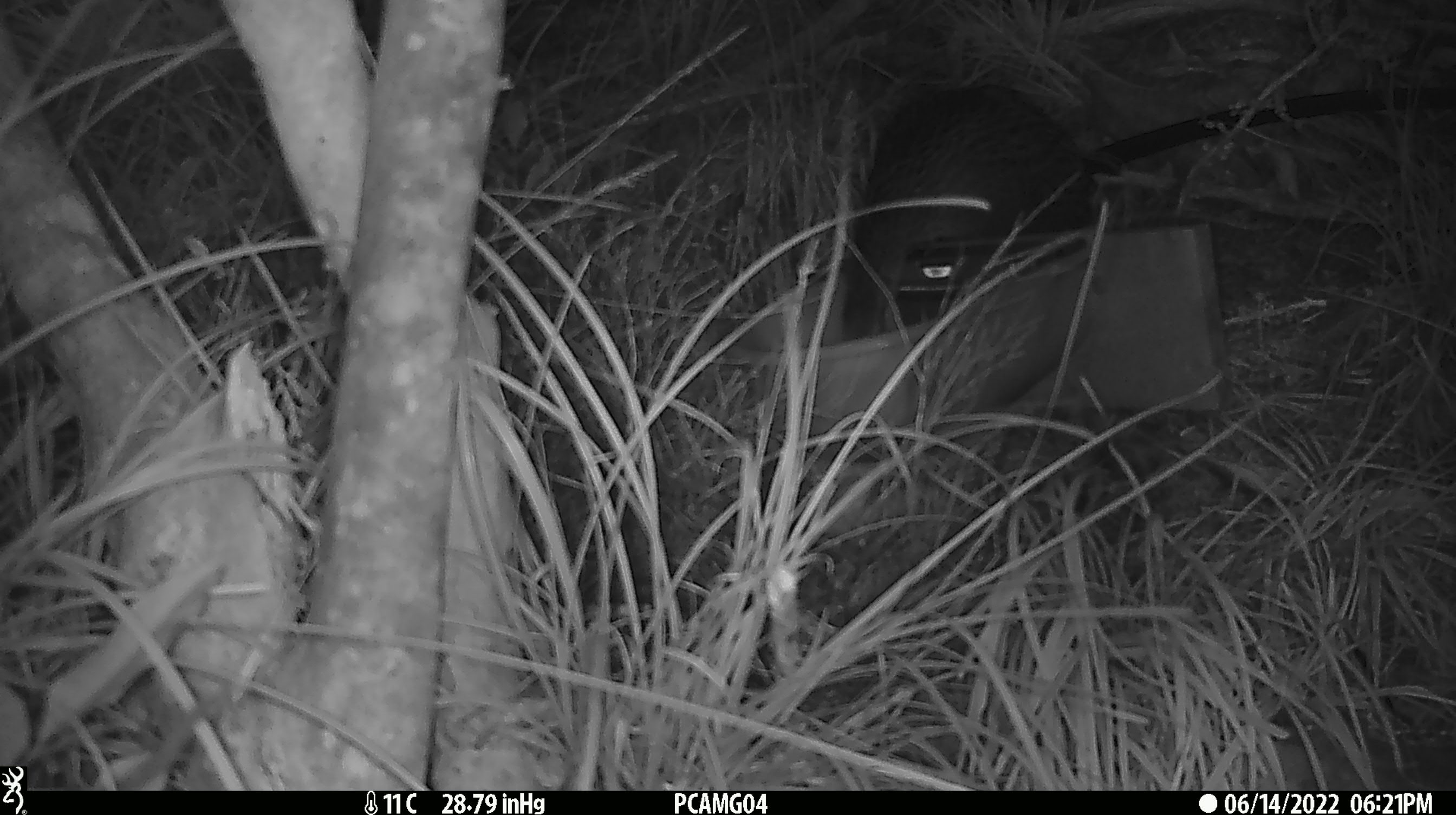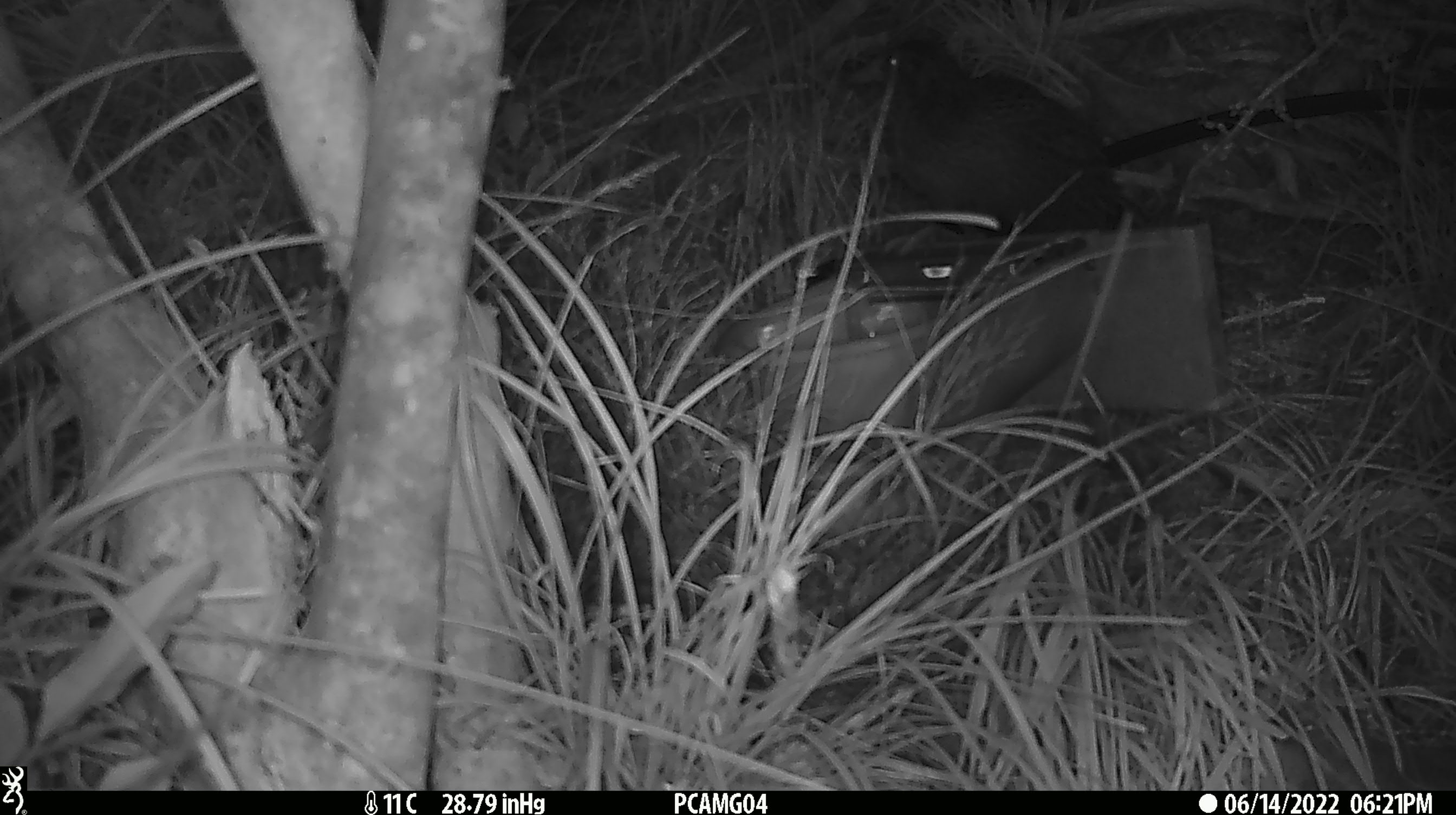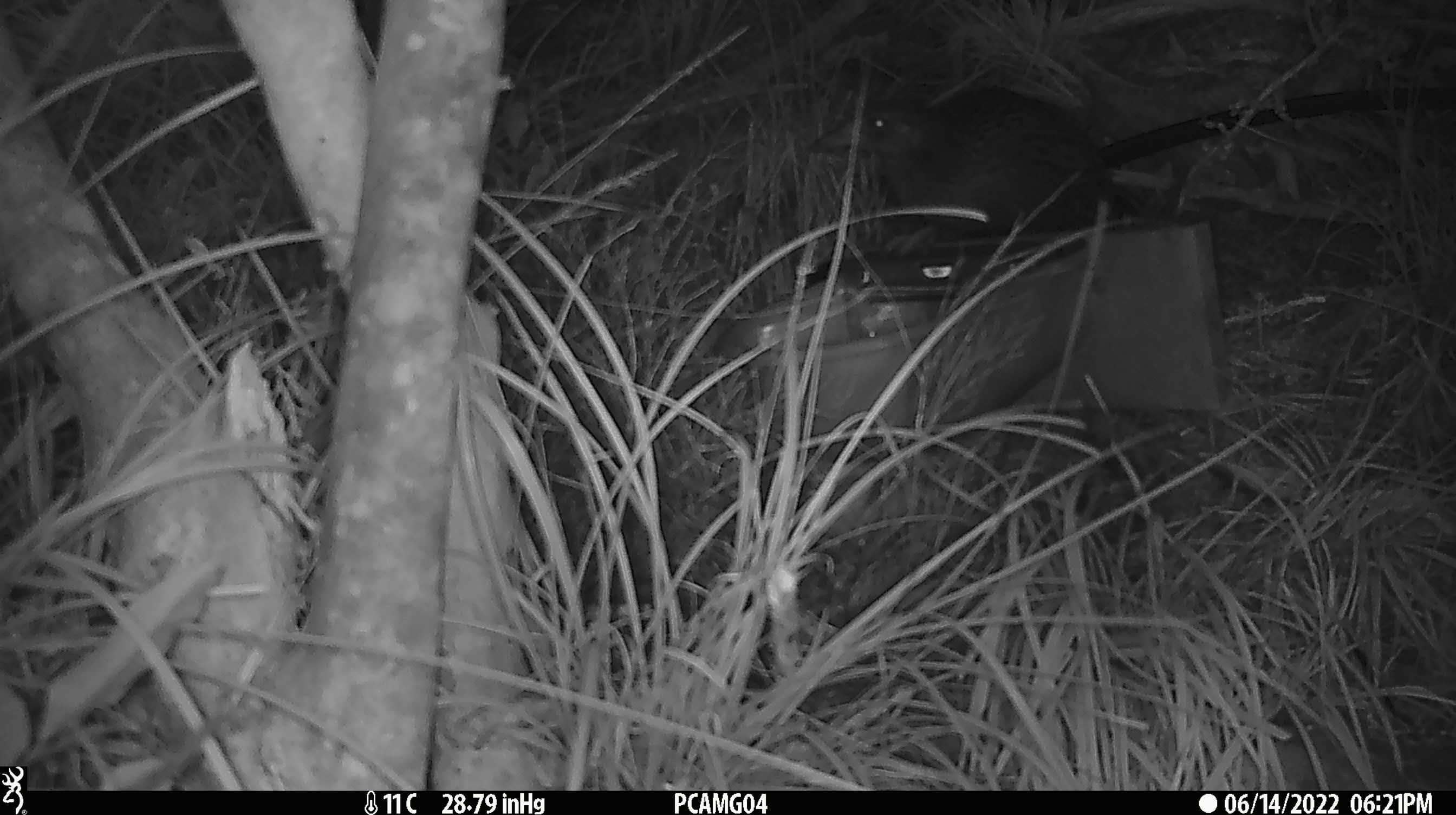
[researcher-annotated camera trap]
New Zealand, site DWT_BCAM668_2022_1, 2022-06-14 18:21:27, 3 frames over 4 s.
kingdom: Animalia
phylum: Chordata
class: Aves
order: Gruiformes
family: Rallidae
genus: Gallirallus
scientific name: Gallirallus australis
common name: weka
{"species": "weka (Gallirallus australis)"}